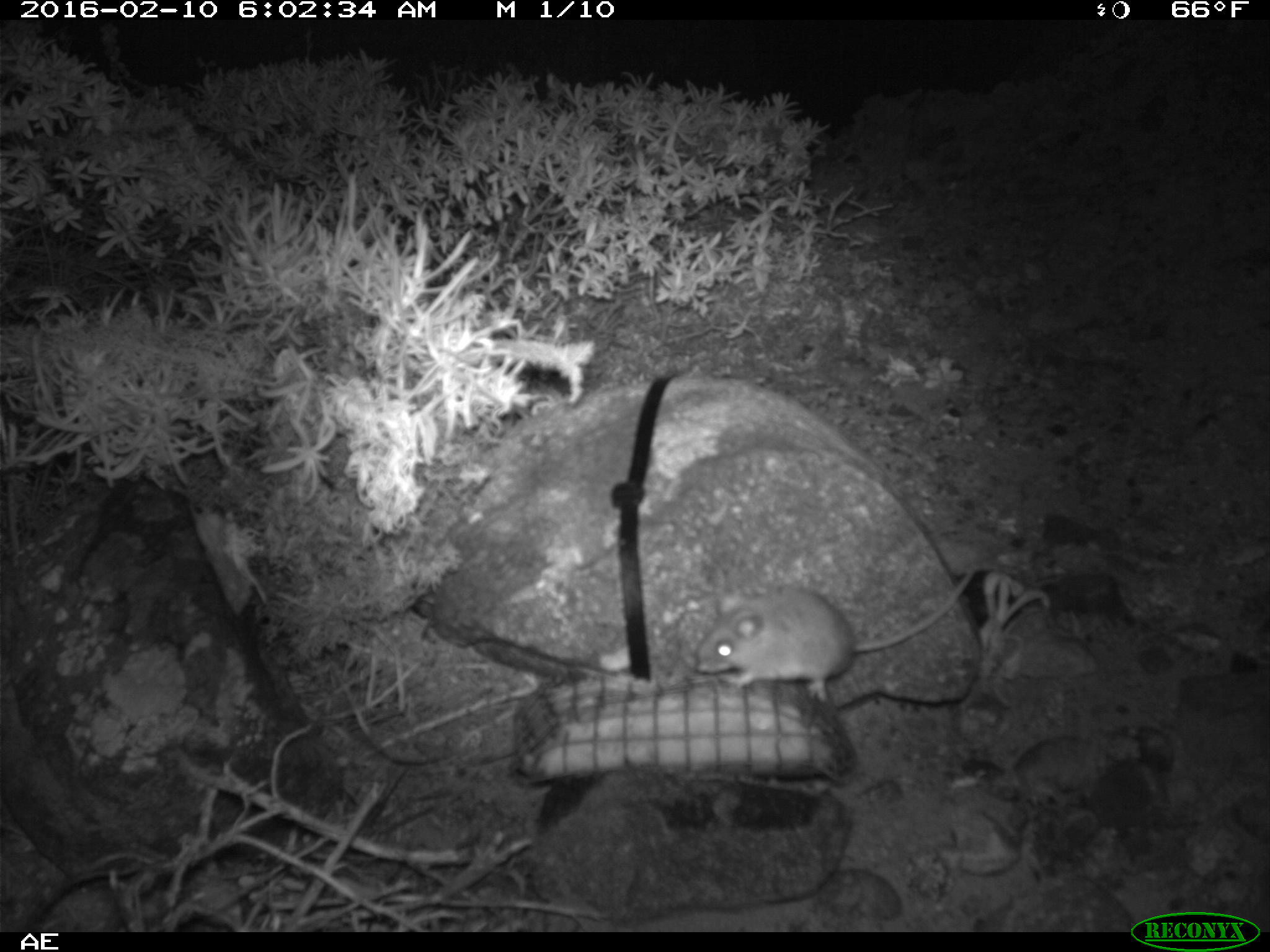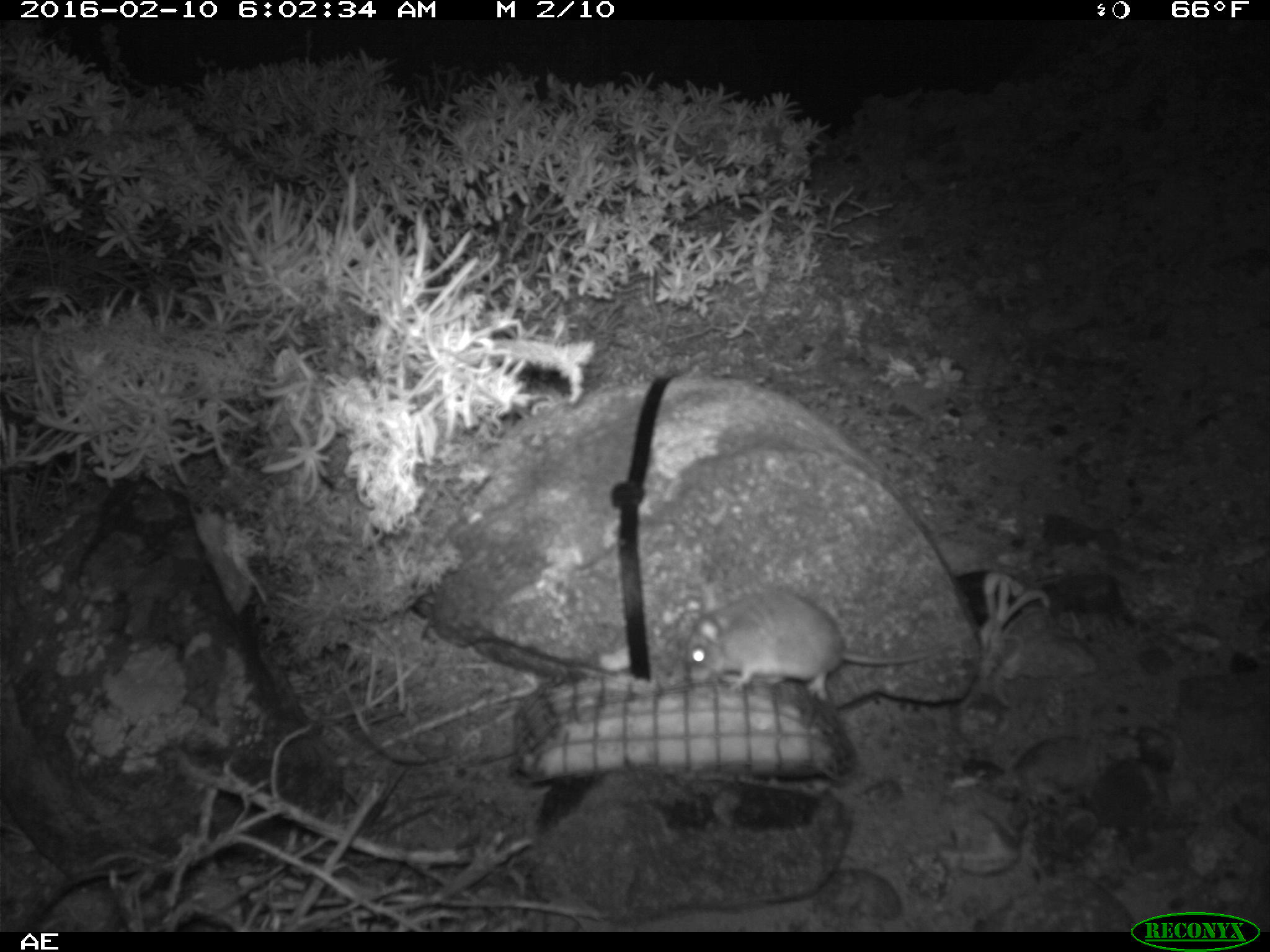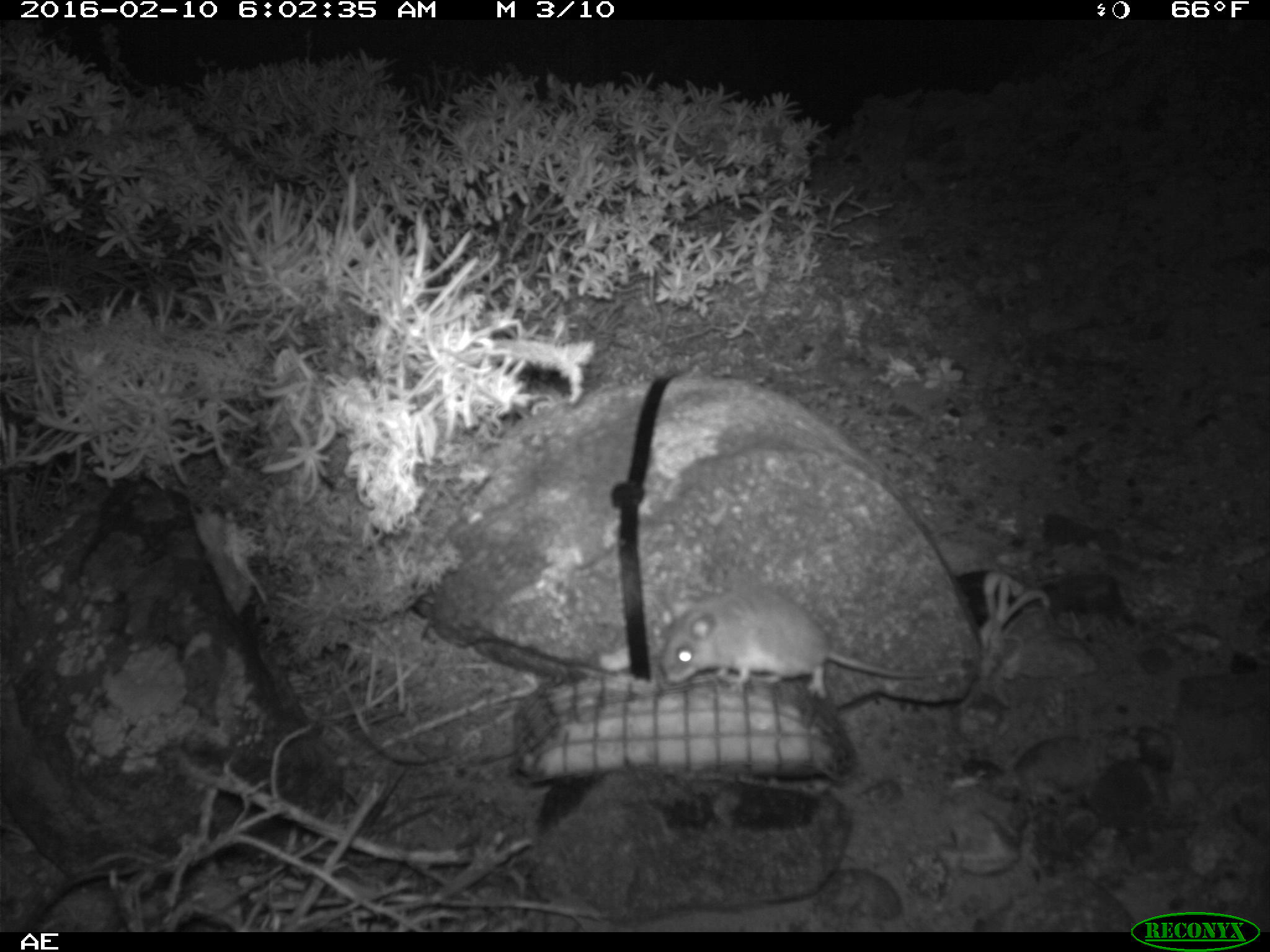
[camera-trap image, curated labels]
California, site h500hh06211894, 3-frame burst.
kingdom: Animalia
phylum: Chordata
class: Mammalia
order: Rodentia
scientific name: Rodentia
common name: rodent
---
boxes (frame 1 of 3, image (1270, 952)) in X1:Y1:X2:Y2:
rodent: 695:571:974:700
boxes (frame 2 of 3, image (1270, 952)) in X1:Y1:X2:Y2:
rodent: 688:588:949:703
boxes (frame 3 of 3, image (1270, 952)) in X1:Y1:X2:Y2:
rodent: 661:583:927:701